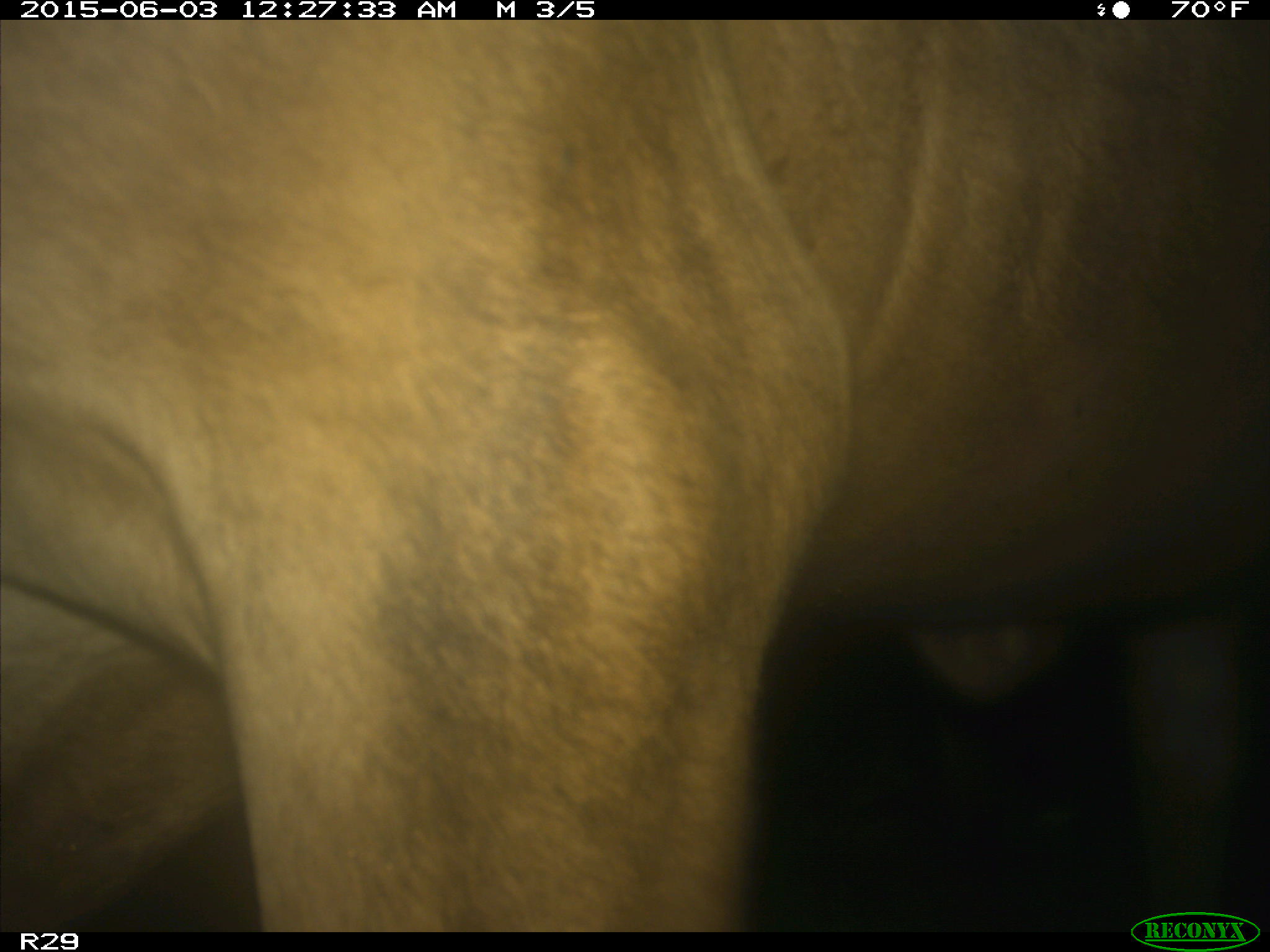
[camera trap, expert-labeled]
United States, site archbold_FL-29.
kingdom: Animalia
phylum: Chordata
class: Mammalia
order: Artiodactyla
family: Bovidae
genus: Bos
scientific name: Bos taurus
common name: domestic cow